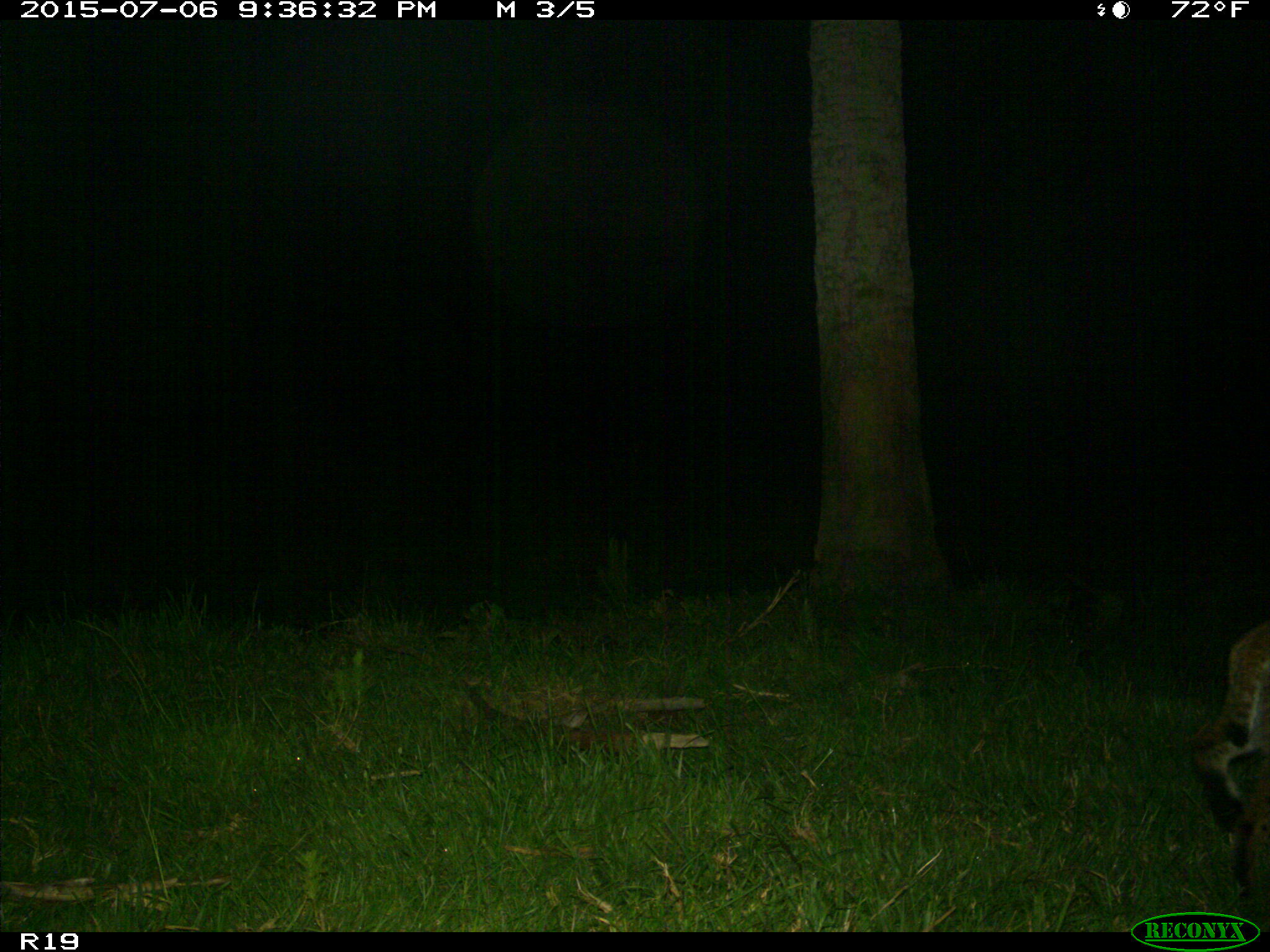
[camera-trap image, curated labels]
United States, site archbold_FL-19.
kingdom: Animalia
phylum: Chordata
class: Mammalia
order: Carnivora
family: Felidae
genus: Lynx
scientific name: Lynx rufus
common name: bobcat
Lynx rufus (bobcat).